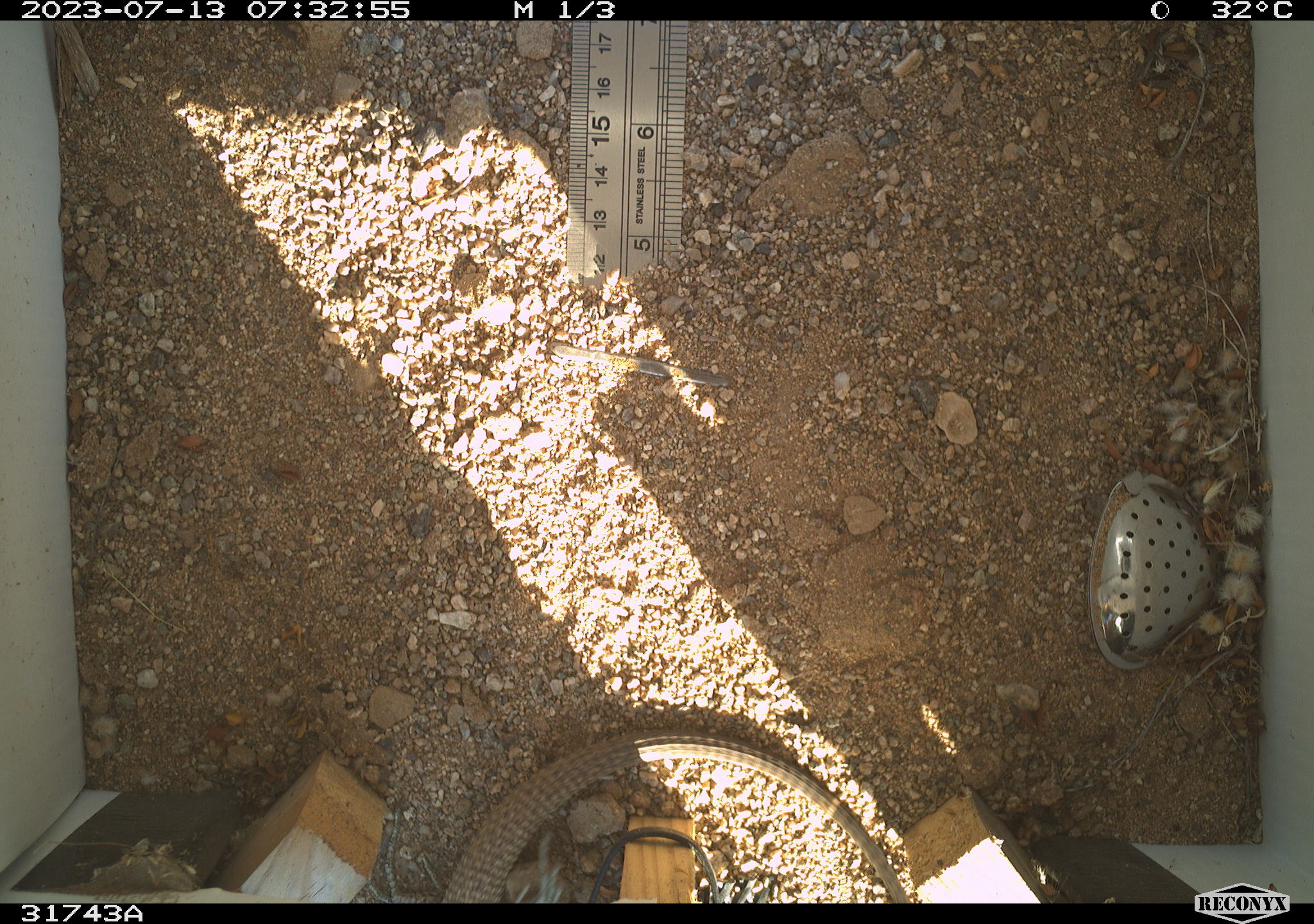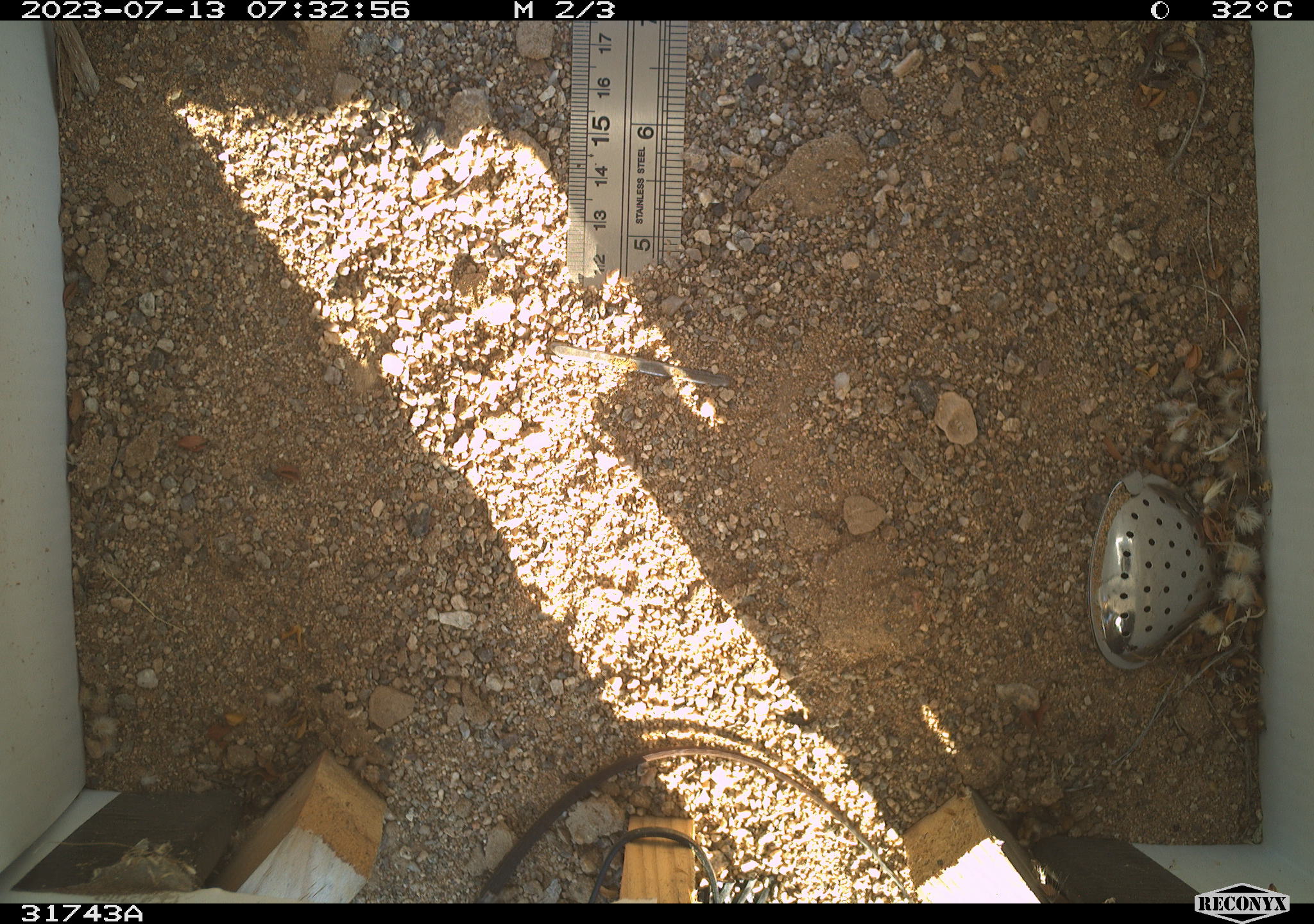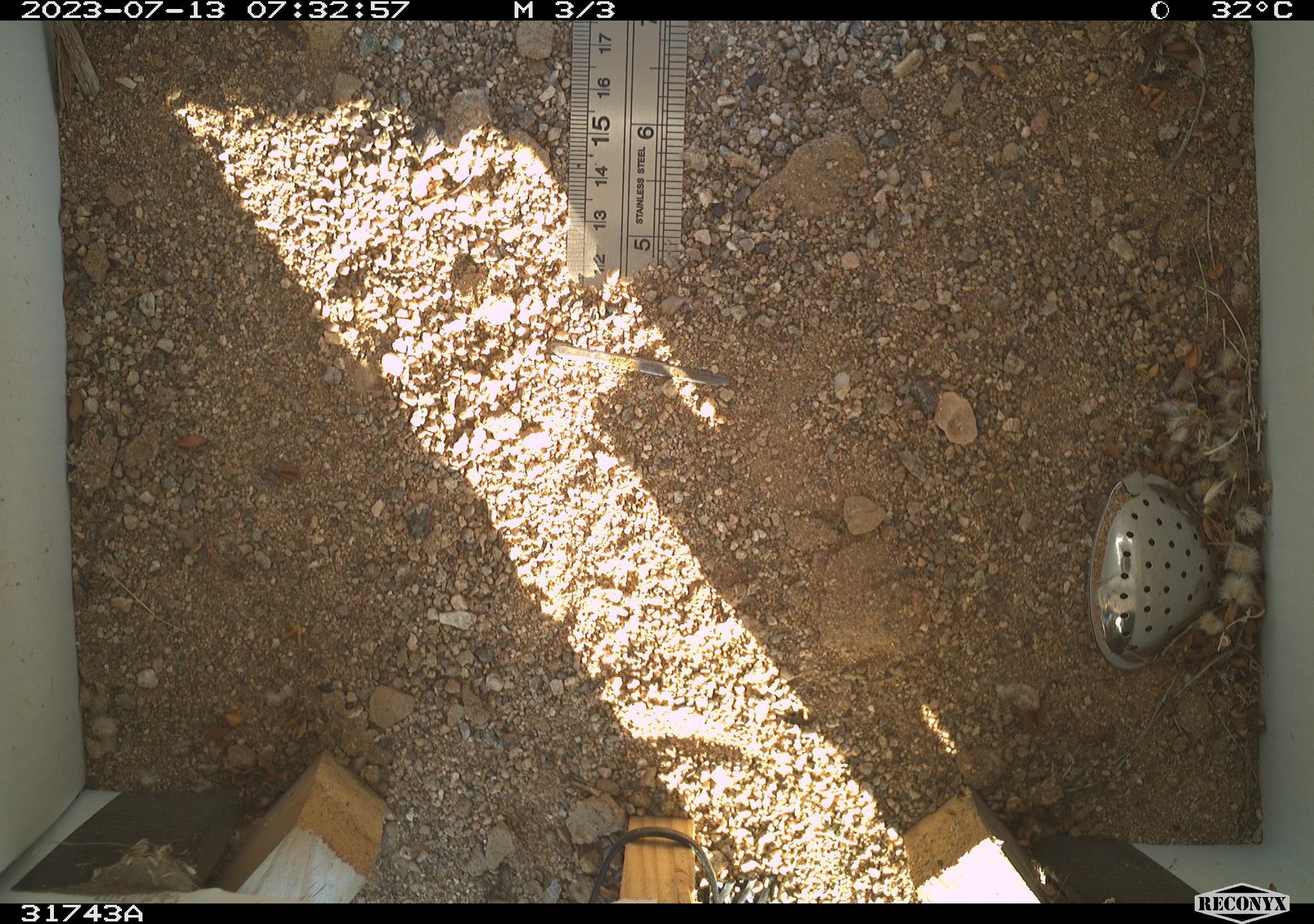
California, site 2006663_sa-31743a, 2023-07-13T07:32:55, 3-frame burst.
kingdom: Animalia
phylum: Chordata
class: Reptilia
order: Squamata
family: Teiidae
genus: Aspidoscelis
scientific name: Aspidoscelis tigris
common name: western whiptail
Western whiptail (Aspidoscelis tigris).